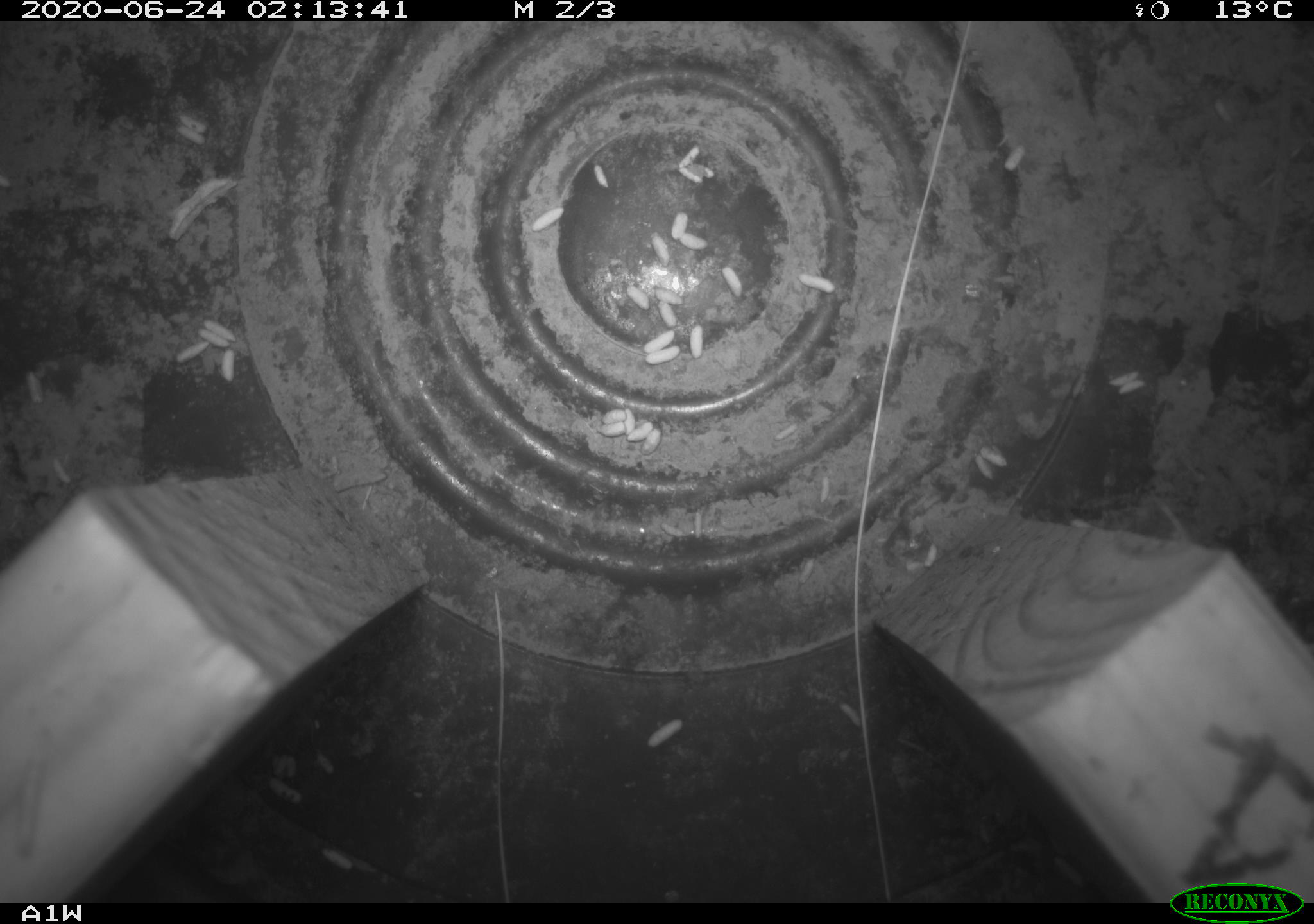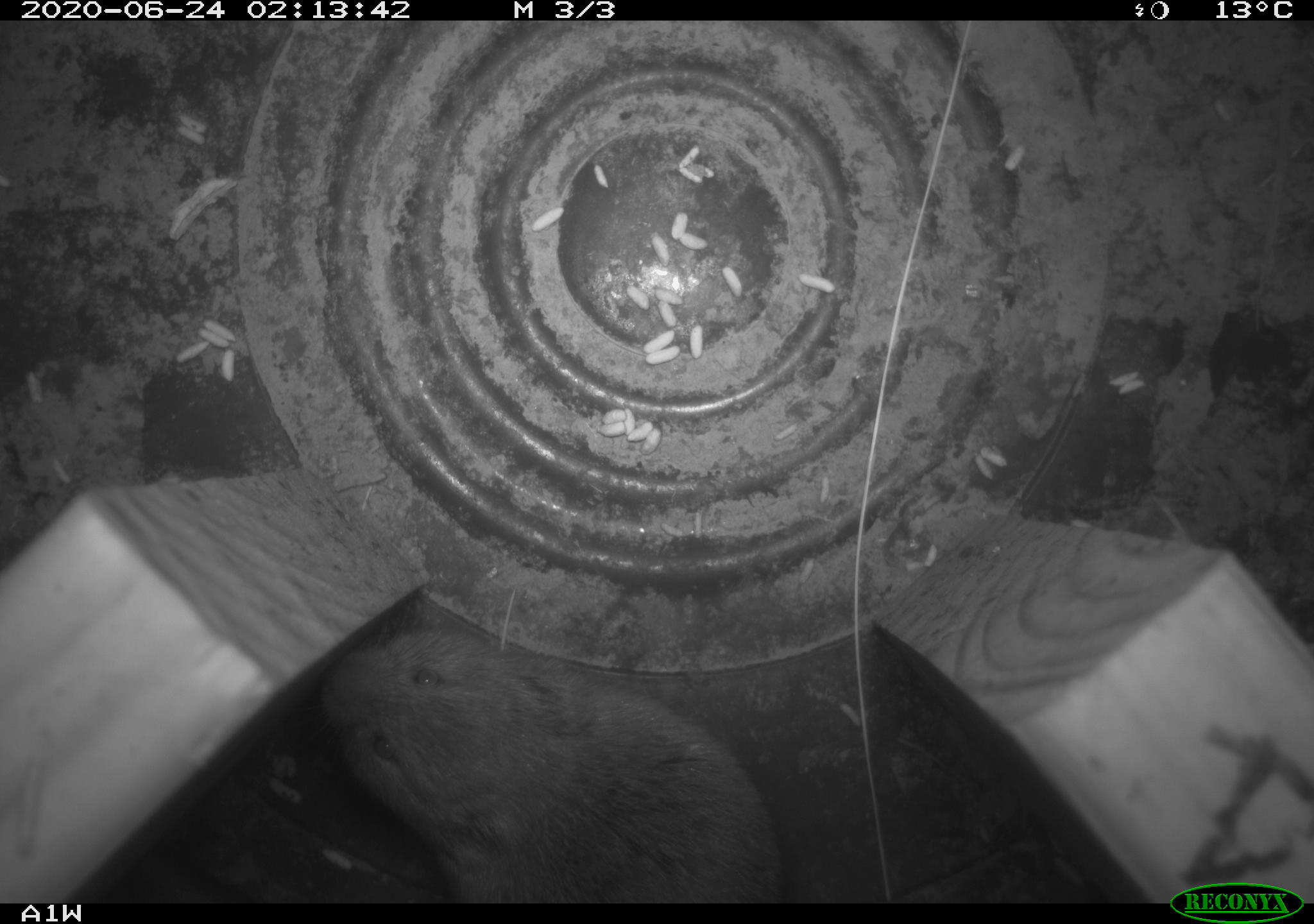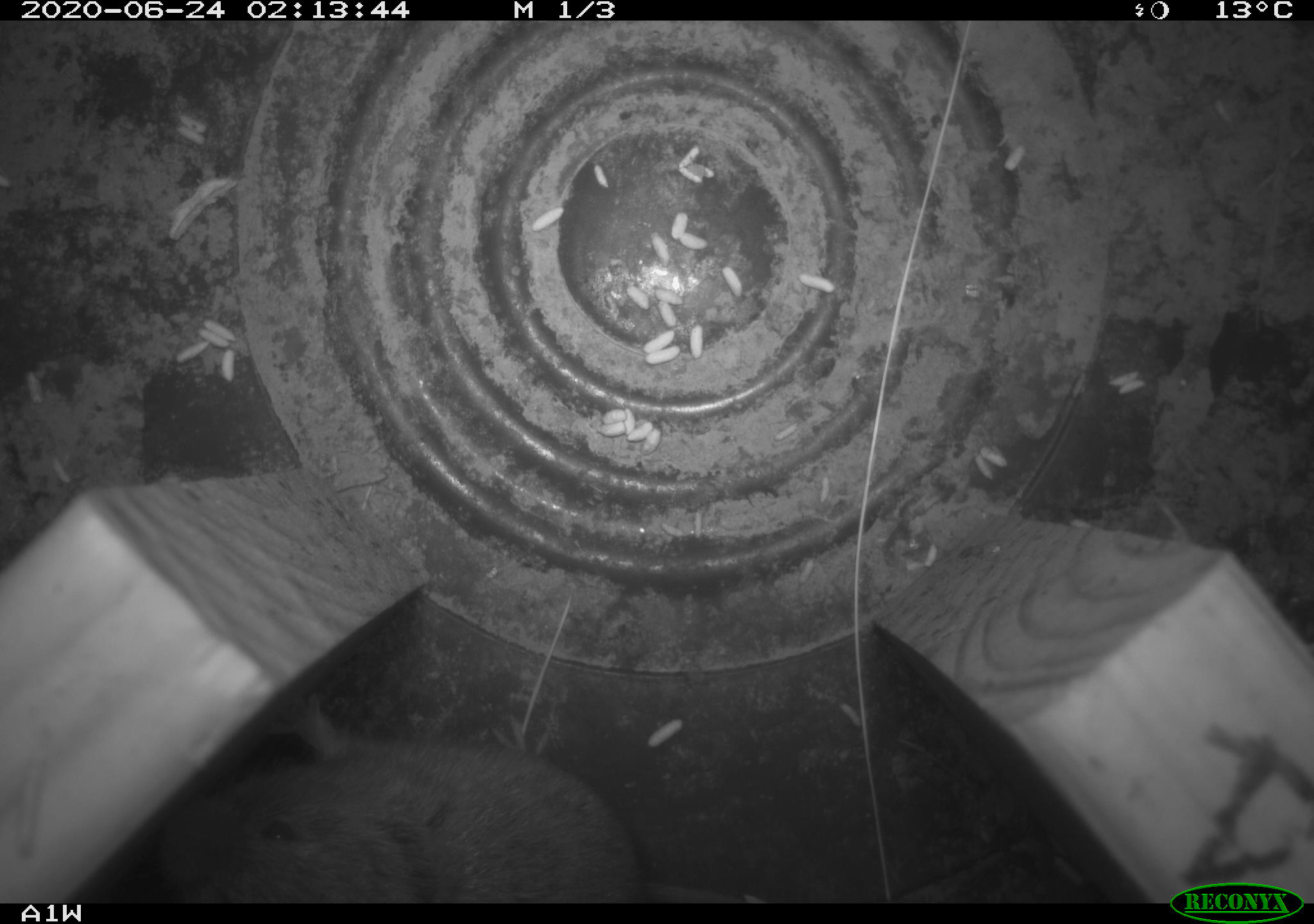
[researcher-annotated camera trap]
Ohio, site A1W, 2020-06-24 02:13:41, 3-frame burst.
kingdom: Animalia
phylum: Chordata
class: Mammalia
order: Rodentia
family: Cricetidae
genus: Microtus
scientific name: Microtus pennsylvanicus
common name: meadow vole